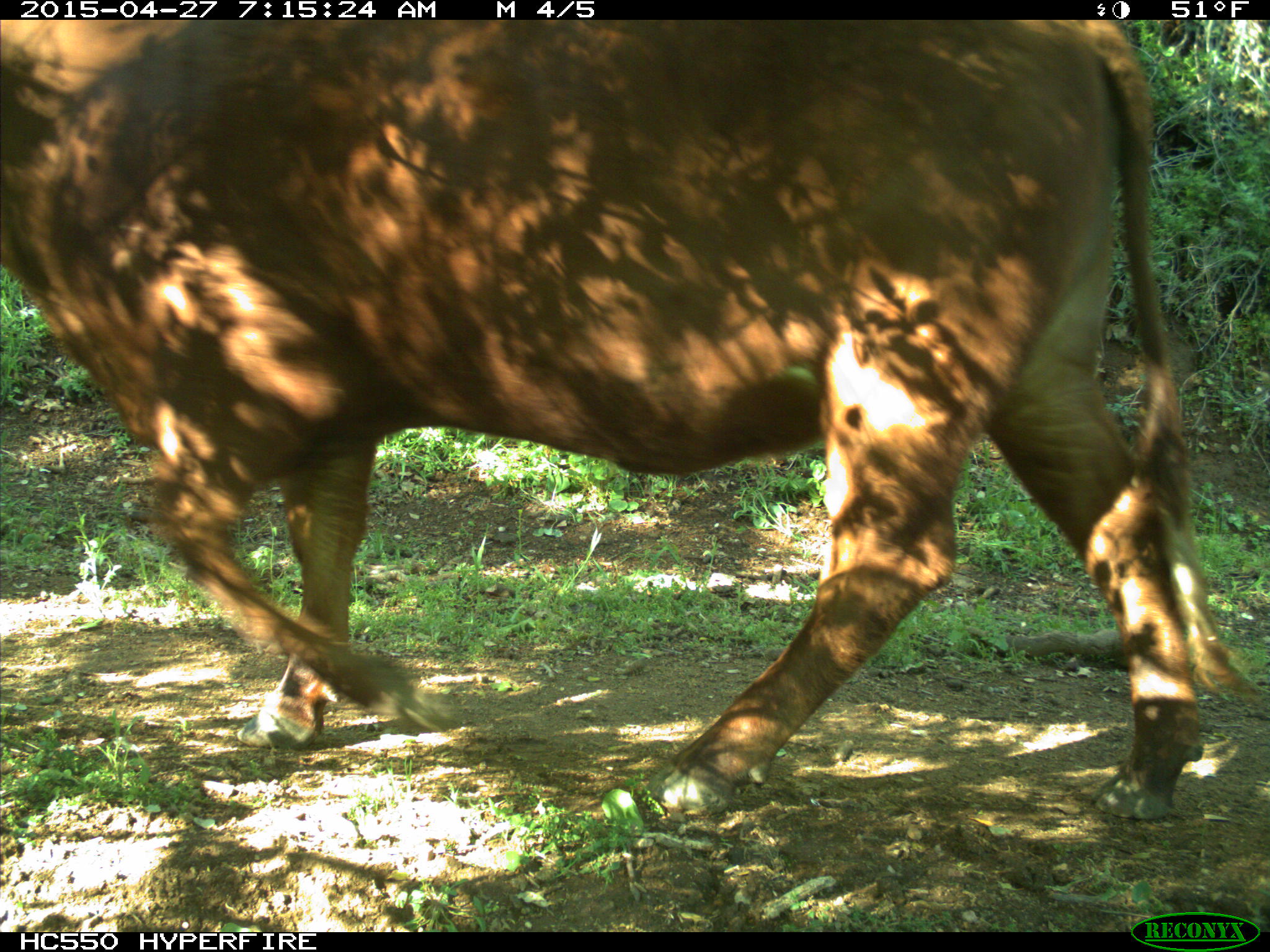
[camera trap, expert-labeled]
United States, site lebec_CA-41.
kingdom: Animalia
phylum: Chordata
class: Mammalia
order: Artiodactyla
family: Bovidae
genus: Bos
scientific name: Bos taurus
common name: domestic cow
Bos taurus (domestic cow).